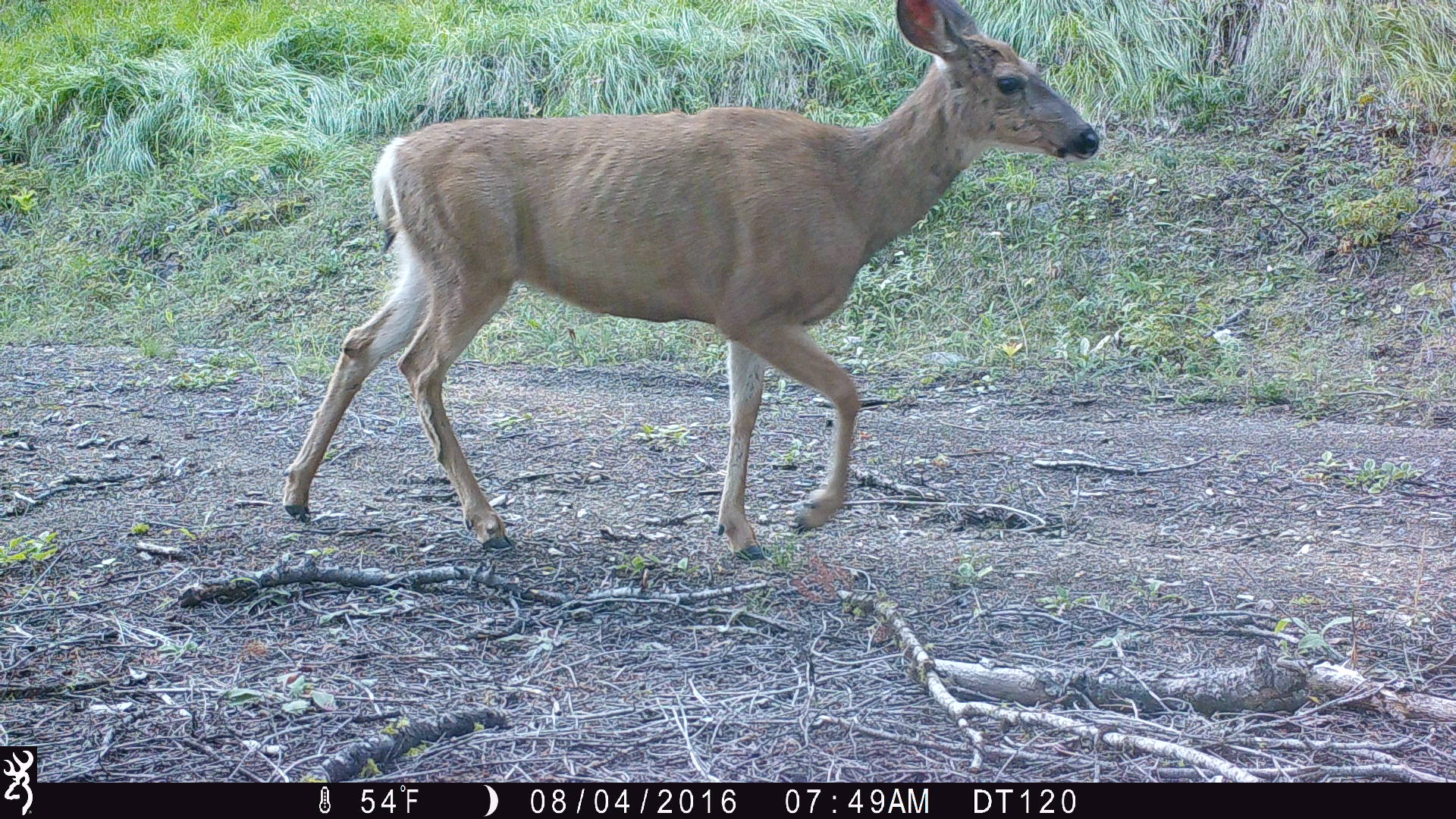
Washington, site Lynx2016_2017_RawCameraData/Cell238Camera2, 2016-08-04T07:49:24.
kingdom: Animalia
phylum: Chordata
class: Mammalia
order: Artiodactyla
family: Cervidae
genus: Odocoileus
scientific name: Odocoileus hemionus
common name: mule deer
Odocoileus hemionus (mule deer). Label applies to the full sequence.